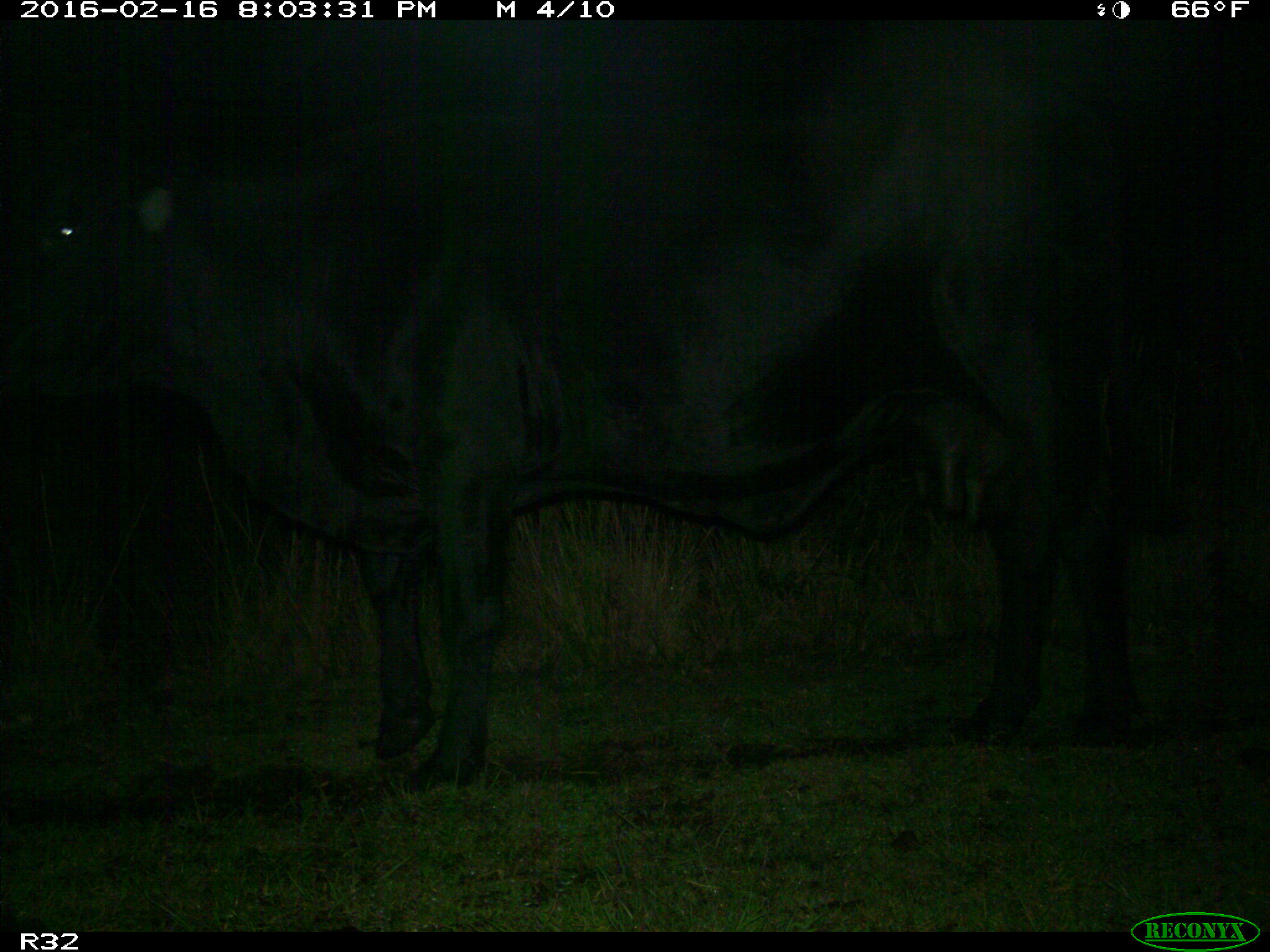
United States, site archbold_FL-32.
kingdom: Animalia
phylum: Chordata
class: Mammalia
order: Artiodactyla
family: Bovidae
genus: Bos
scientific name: Bos taurus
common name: domestic cow